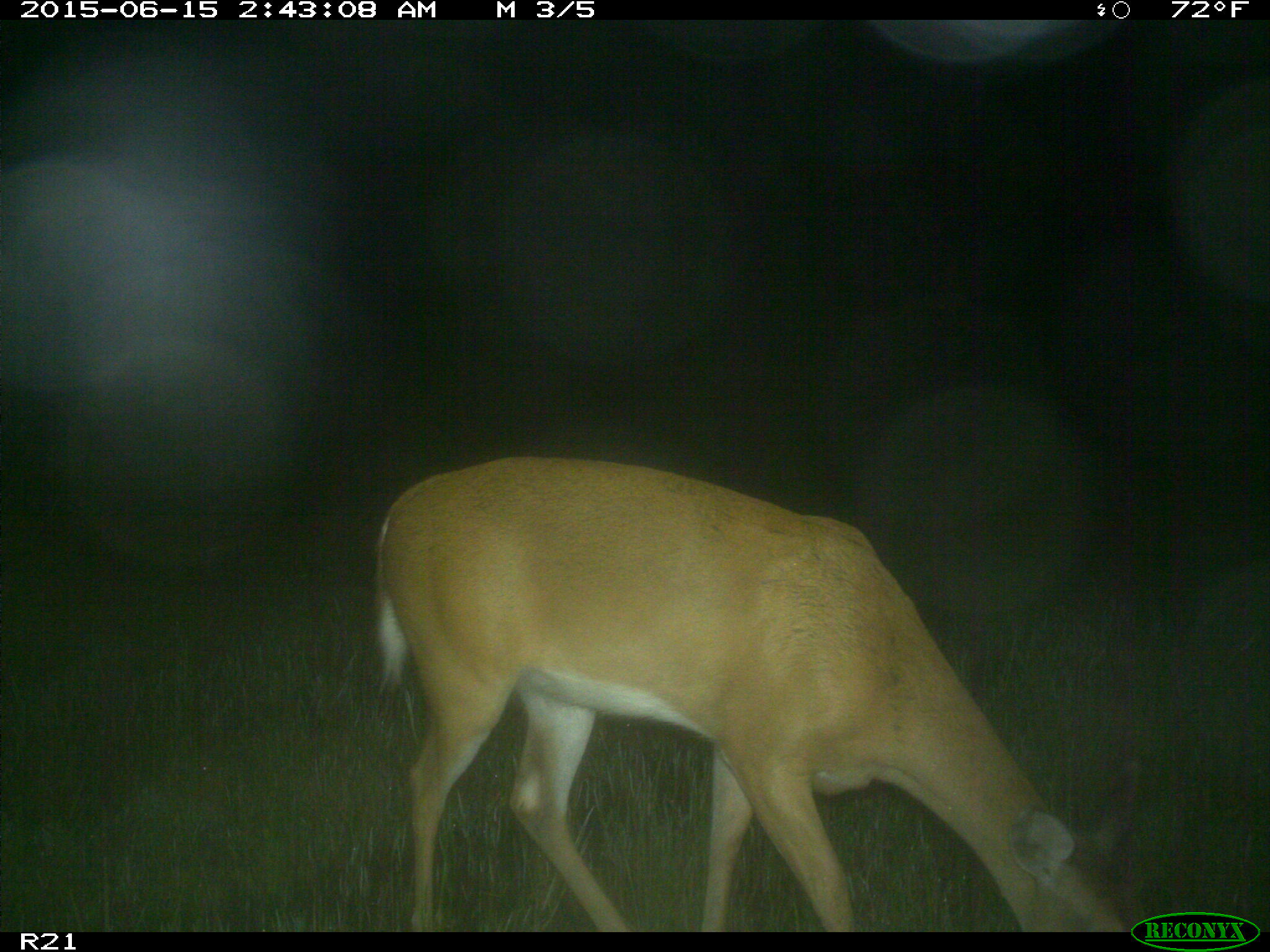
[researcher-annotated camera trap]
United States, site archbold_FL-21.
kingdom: Animalia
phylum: Chordata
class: Mammalia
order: Artiodactyla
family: Cervidae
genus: Odocoileus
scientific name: Odocoileus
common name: deer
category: unidentified deer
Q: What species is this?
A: Unidentified deer (deer) (Odocoileus).